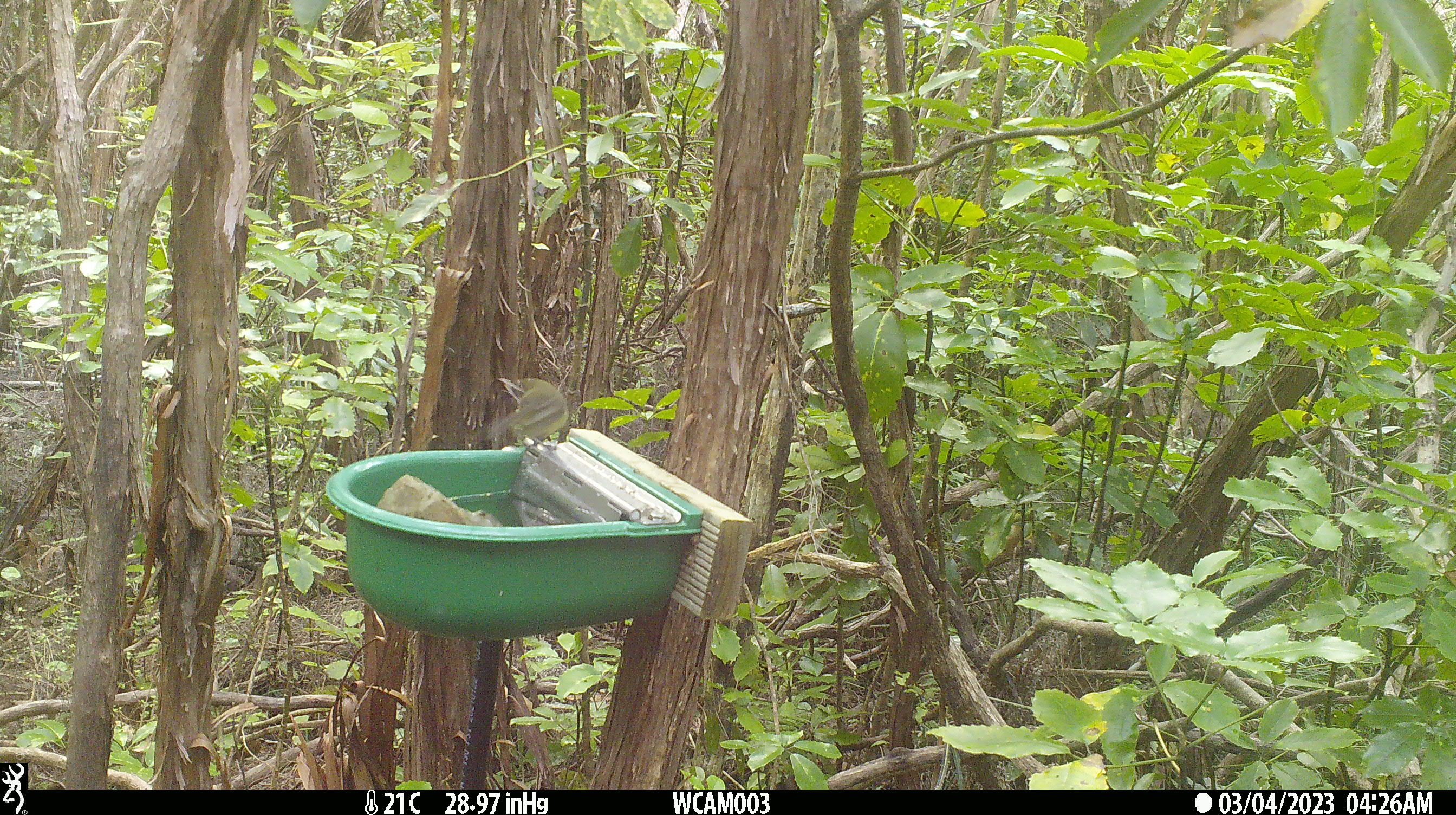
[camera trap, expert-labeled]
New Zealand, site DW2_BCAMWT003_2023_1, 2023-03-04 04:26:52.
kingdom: Animalia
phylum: Chordata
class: Aves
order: Passeriformes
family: Meliphagidae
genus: Anthornis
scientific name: Anthornis melanura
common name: new zealand bellbird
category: bellbird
Bellbird (new zealand bellbird) (Anthornis melanura).